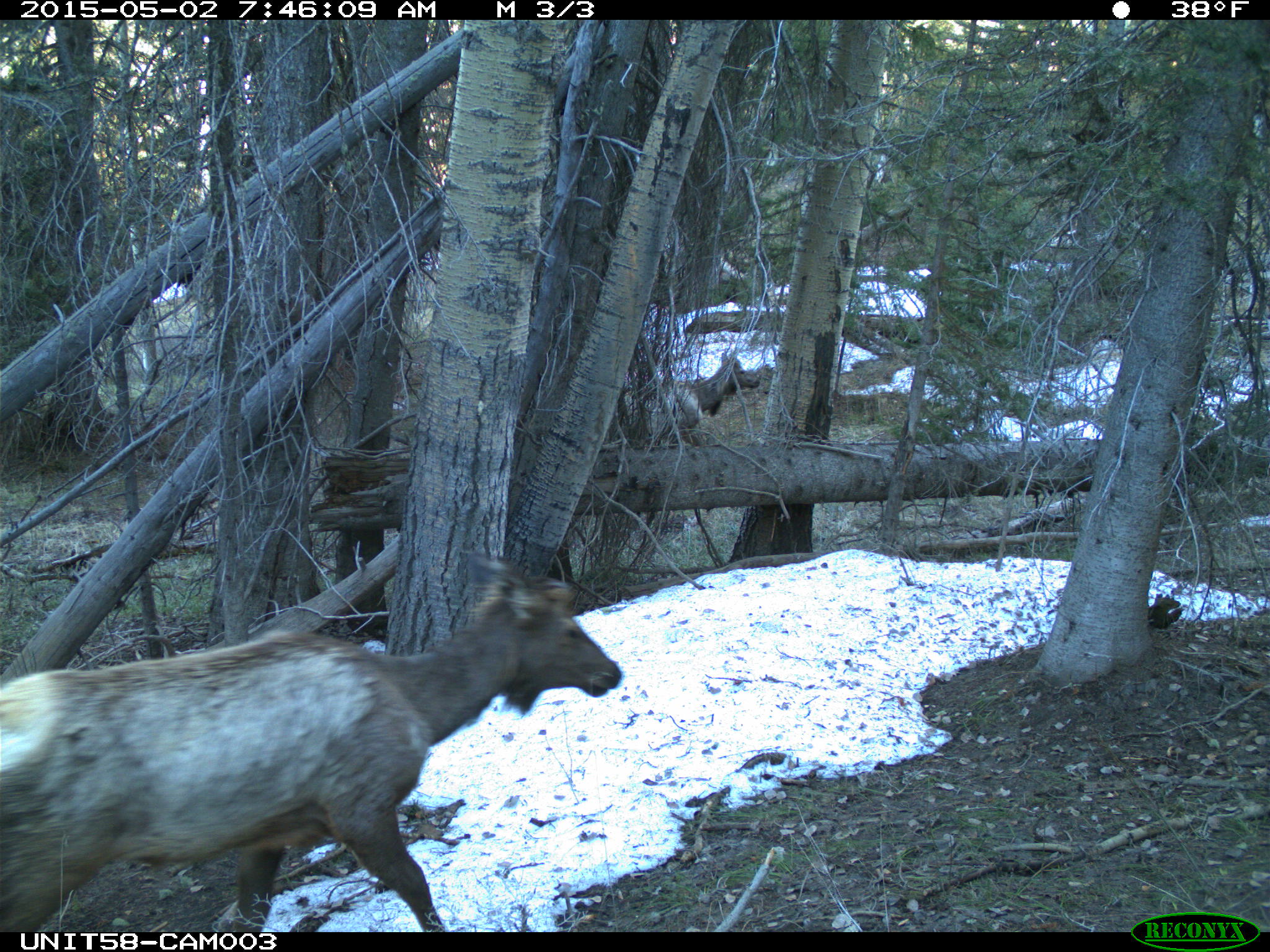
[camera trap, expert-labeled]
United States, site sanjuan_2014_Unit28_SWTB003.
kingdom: Animalia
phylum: Chordata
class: Mammalia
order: Artiodactyla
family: Cervidae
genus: Cervus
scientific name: Cervus elaphus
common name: red deer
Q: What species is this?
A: Cervus elaphus (red deer).